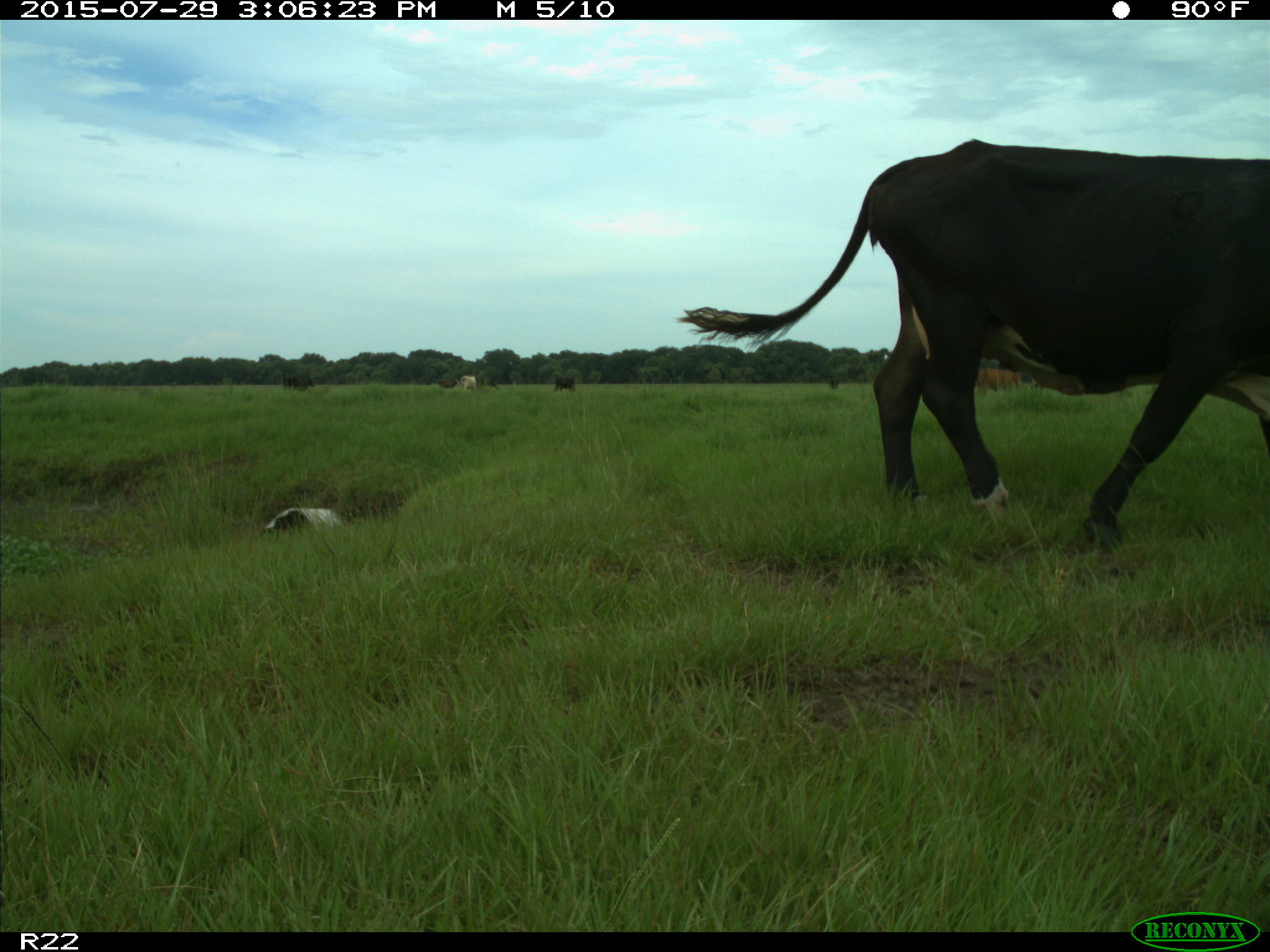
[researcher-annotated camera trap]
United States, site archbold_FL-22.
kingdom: Animalia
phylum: Chordata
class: Mammalia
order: Artiodactyla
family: Bovidae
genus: Bos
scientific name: Bos taurus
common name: domestic cow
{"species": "Bos taurus (domestic cow)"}